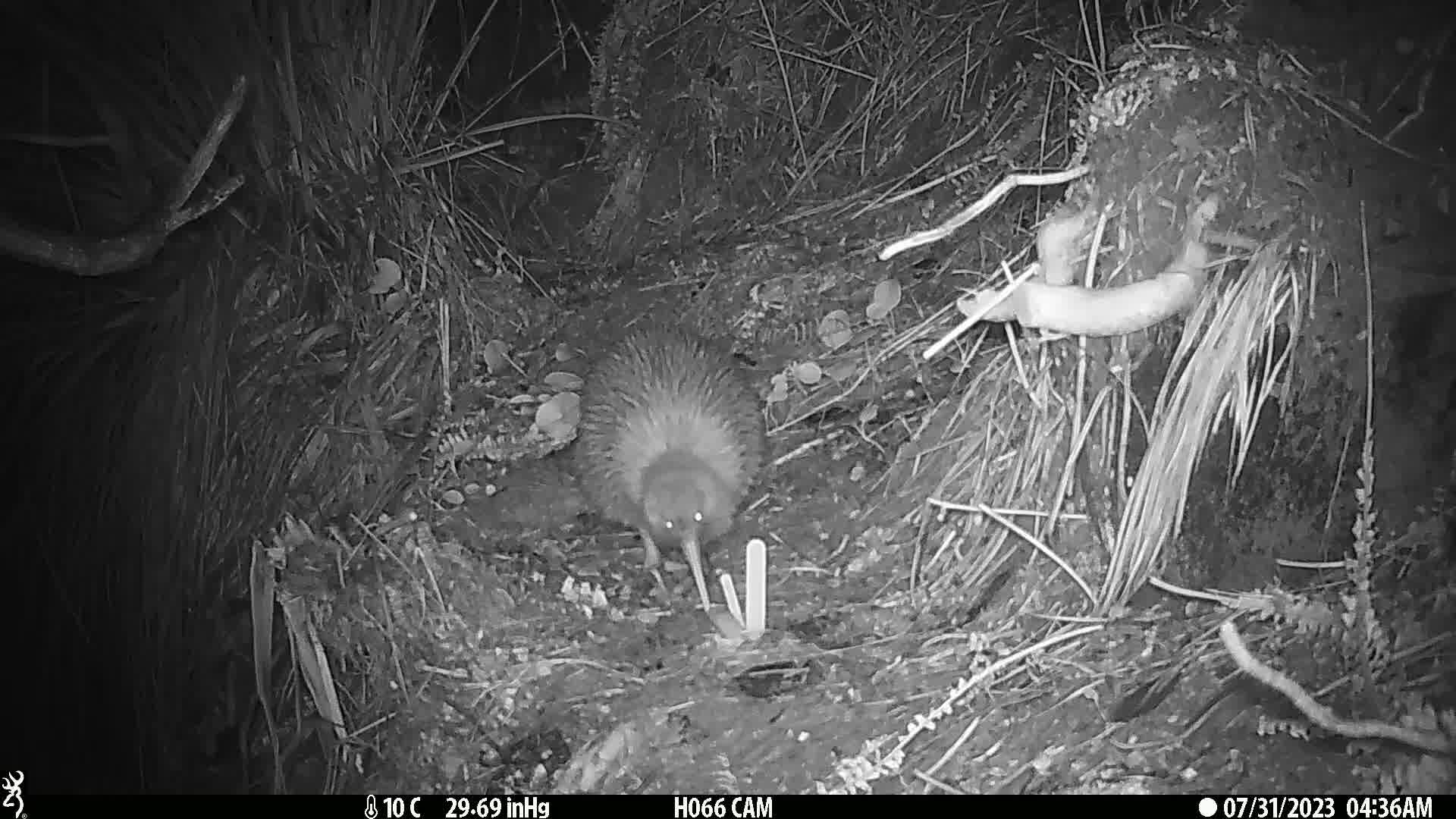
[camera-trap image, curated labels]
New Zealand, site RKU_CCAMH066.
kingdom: Animalia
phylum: Chordata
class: Aves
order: Apterygiformes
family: Apterygidae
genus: Apteryx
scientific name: Apteryx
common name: kiwi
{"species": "kiwi (Apteryx)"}